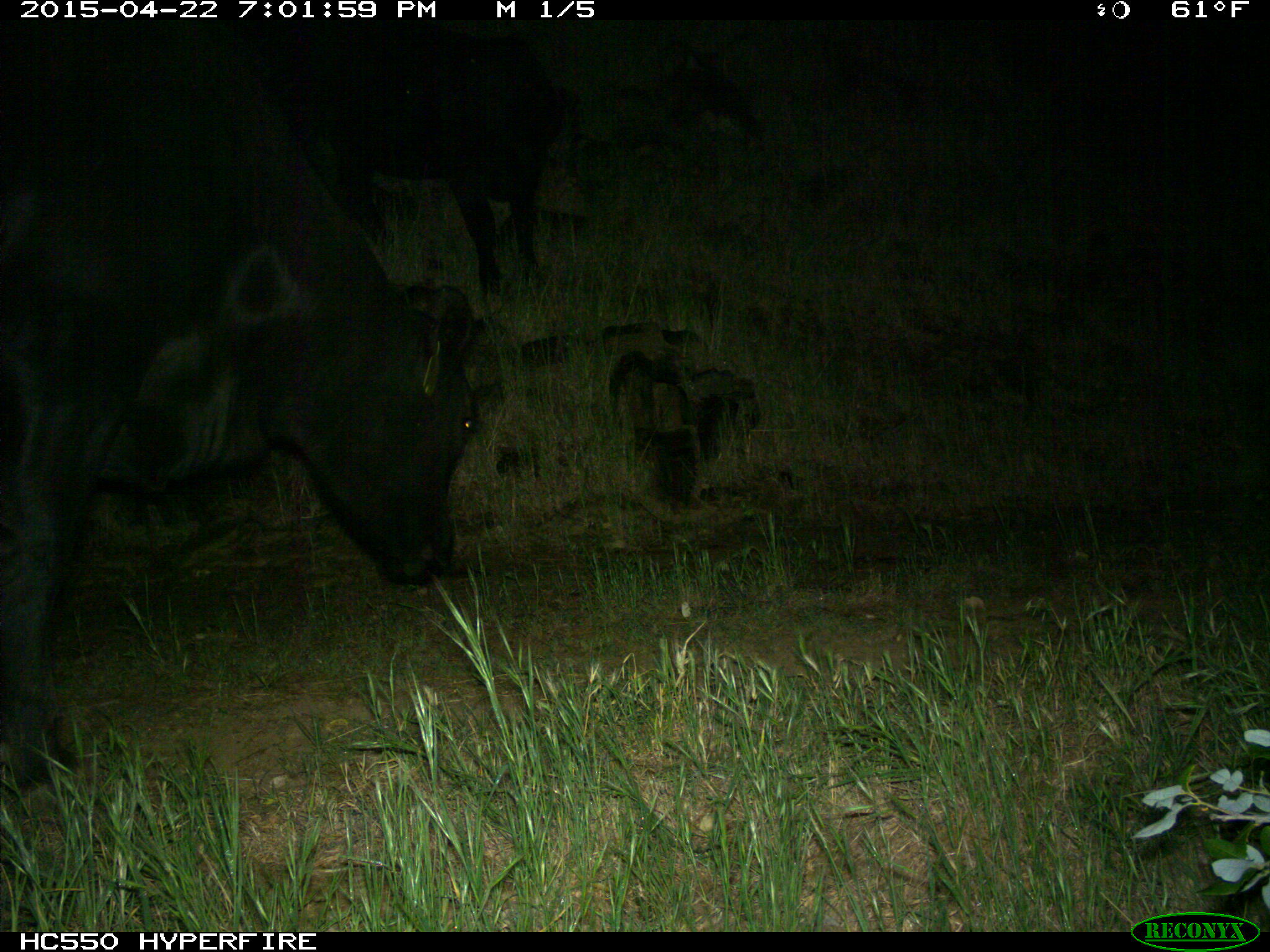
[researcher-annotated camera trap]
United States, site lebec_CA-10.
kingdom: Animalia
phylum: Chordata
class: Mammalia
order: Artiodactyla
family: Bovidae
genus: Bos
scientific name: Bos taurus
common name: domestic cow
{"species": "Bos taurus (domestic cow)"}